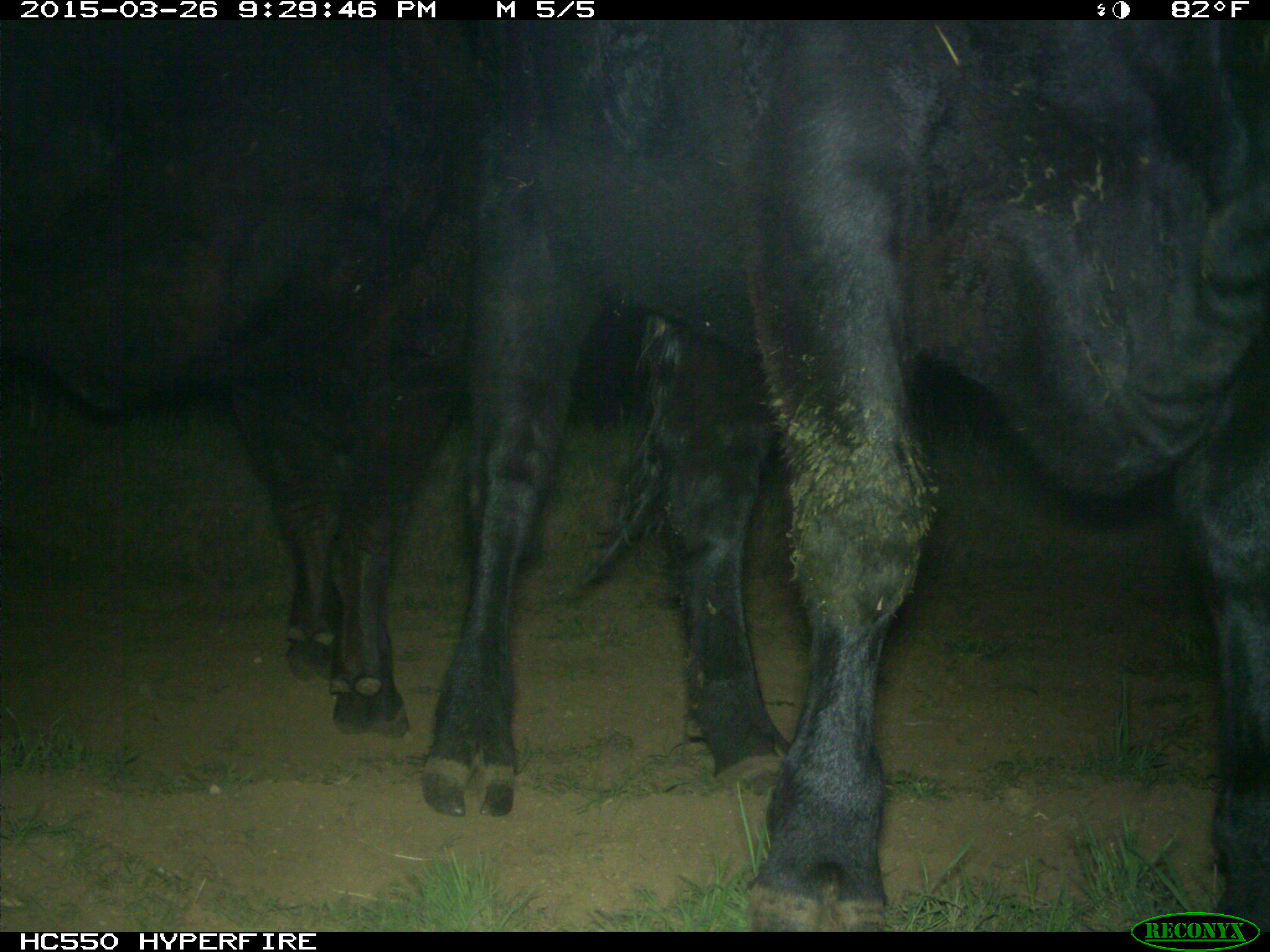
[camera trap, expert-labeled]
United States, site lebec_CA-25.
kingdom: Animalia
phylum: Chordata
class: Mammalia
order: Artiodactyla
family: Bovidae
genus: Bos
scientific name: Bos taurus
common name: domestic cow